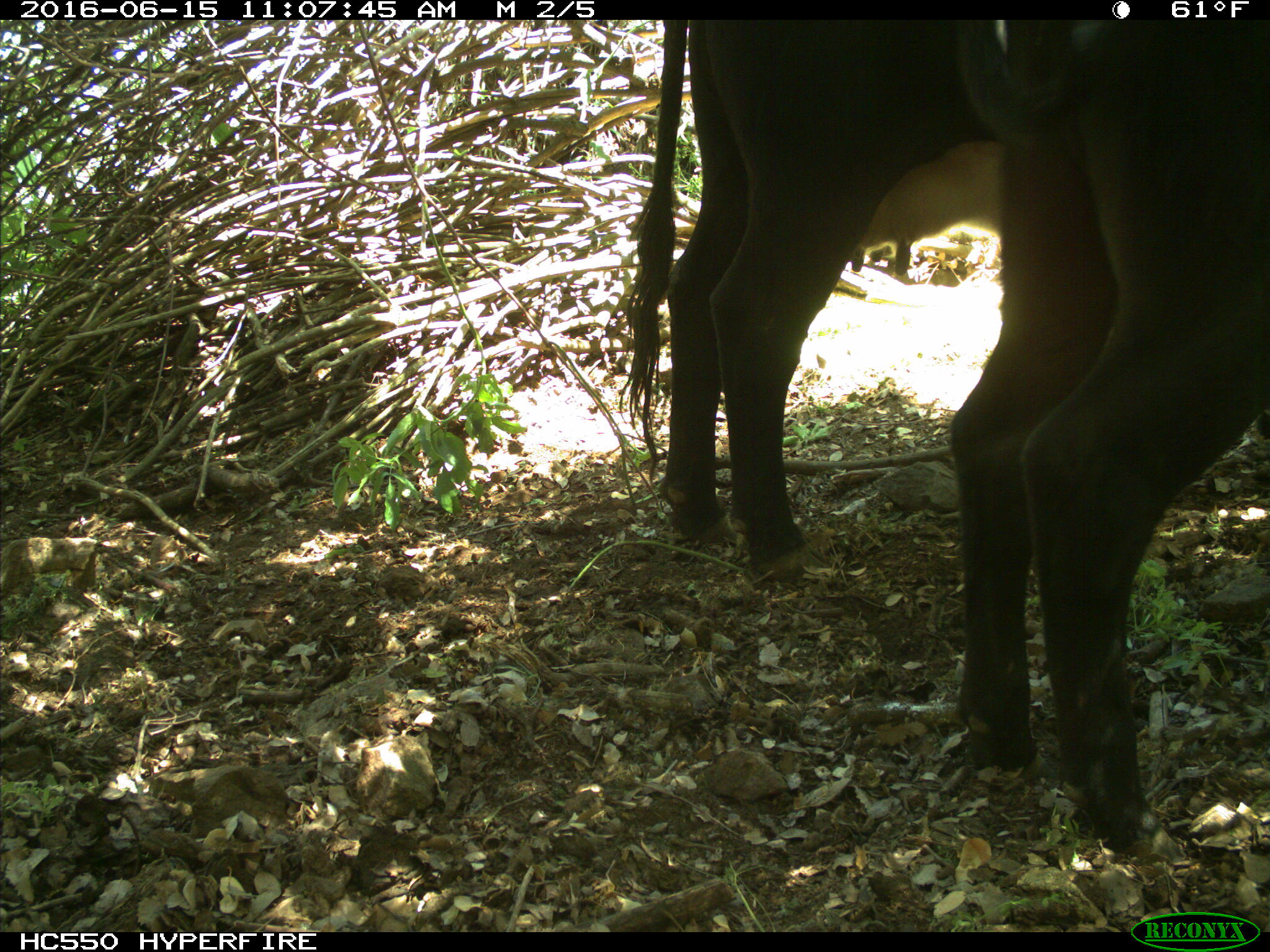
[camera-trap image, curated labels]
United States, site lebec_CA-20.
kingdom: Animalia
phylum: Chordata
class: Mammalia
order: Artiodactyla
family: Bovidae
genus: Bos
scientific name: Bos taurus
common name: domestic cow